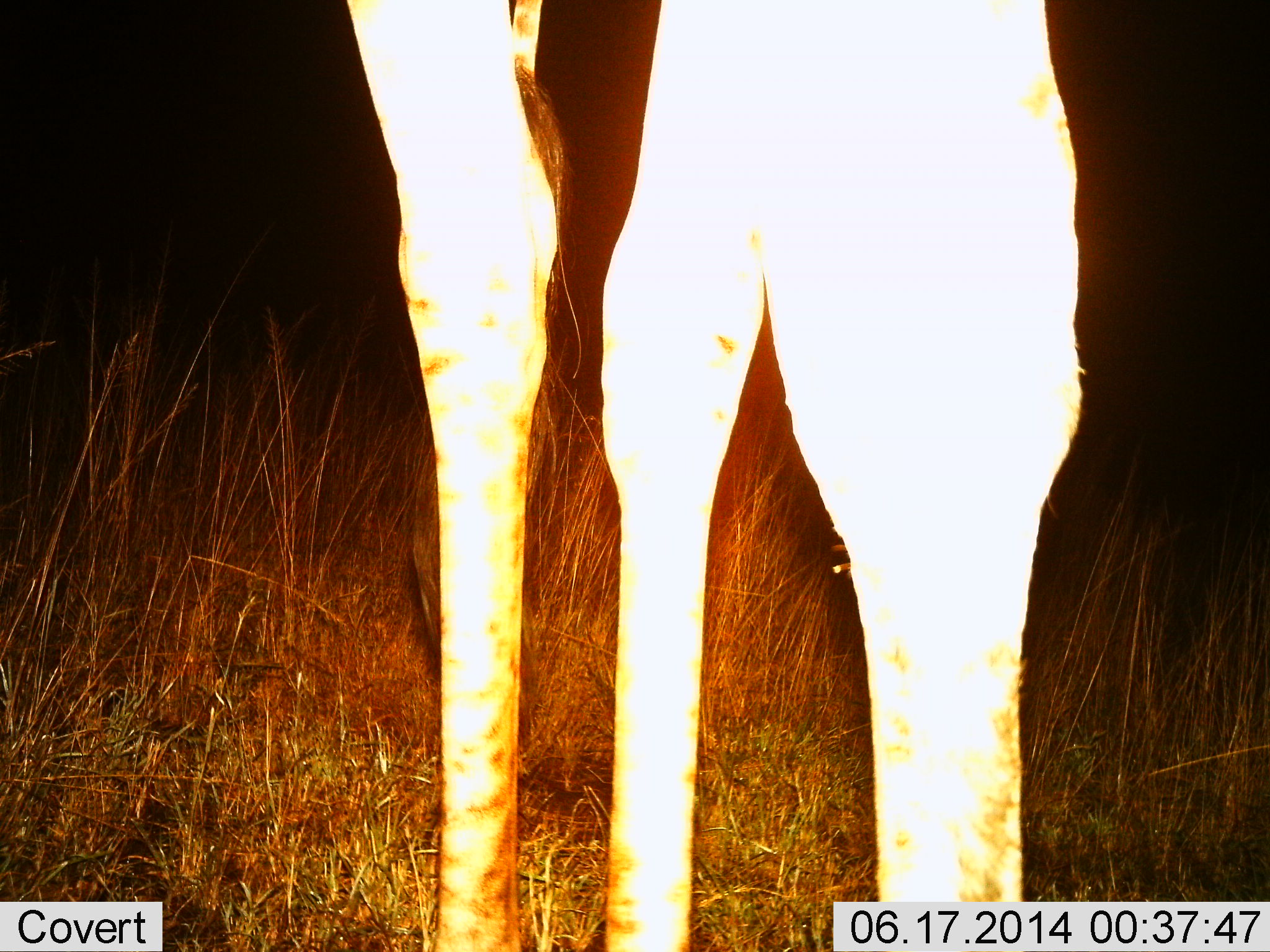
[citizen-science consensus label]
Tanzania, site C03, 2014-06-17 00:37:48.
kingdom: Animalia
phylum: Chordata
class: Mammalia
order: Artiodactyla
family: Giraffidae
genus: Giraffa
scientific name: Giraffa camelopardalis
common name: giraffe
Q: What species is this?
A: Giraffe (Giraffa camelopardalis).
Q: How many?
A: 1.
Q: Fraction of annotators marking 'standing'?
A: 90%.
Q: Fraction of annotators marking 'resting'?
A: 0%.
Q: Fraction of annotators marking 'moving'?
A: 10%.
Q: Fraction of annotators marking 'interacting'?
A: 0%.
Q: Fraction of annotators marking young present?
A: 0%.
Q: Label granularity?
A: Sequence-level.